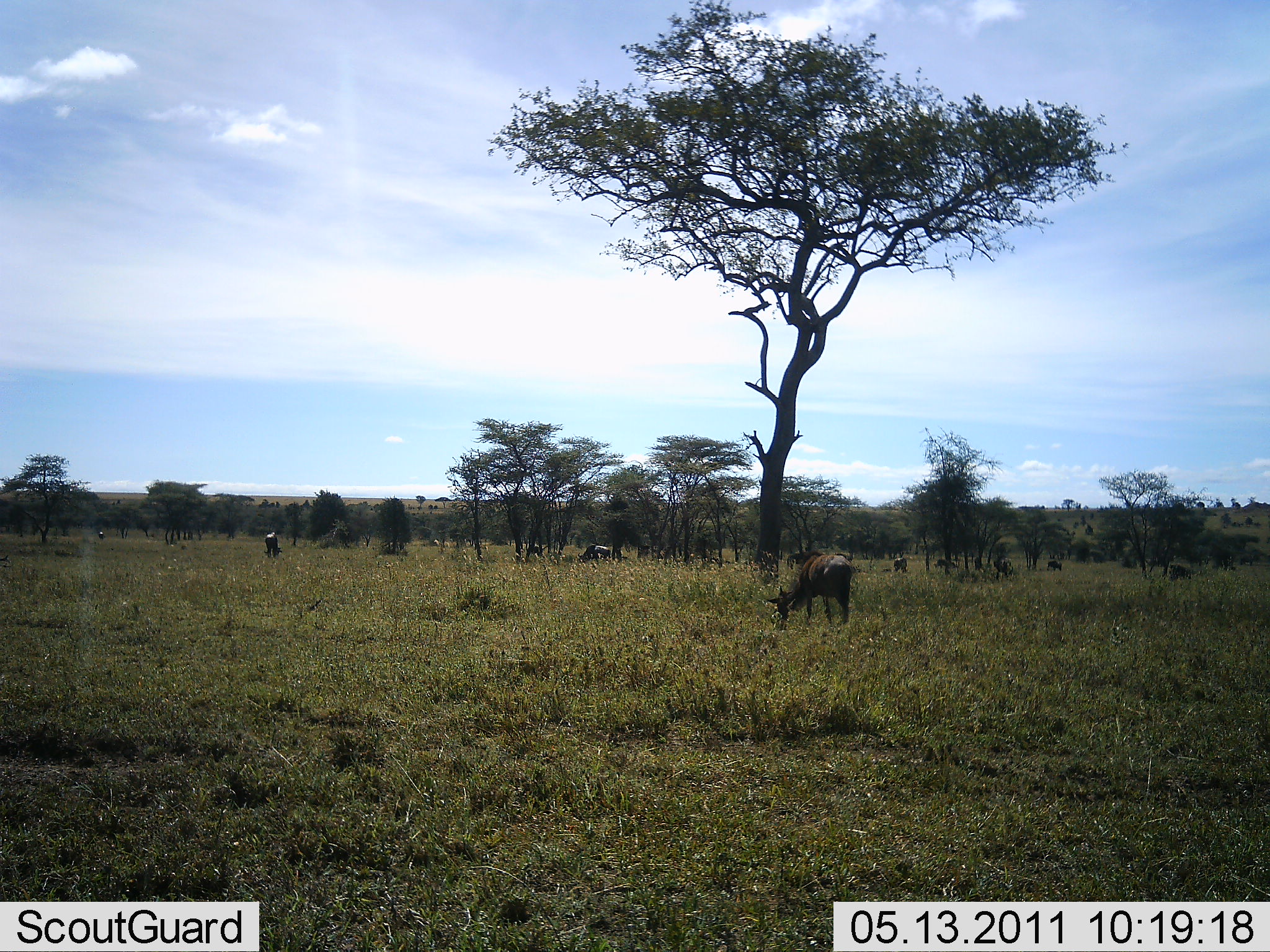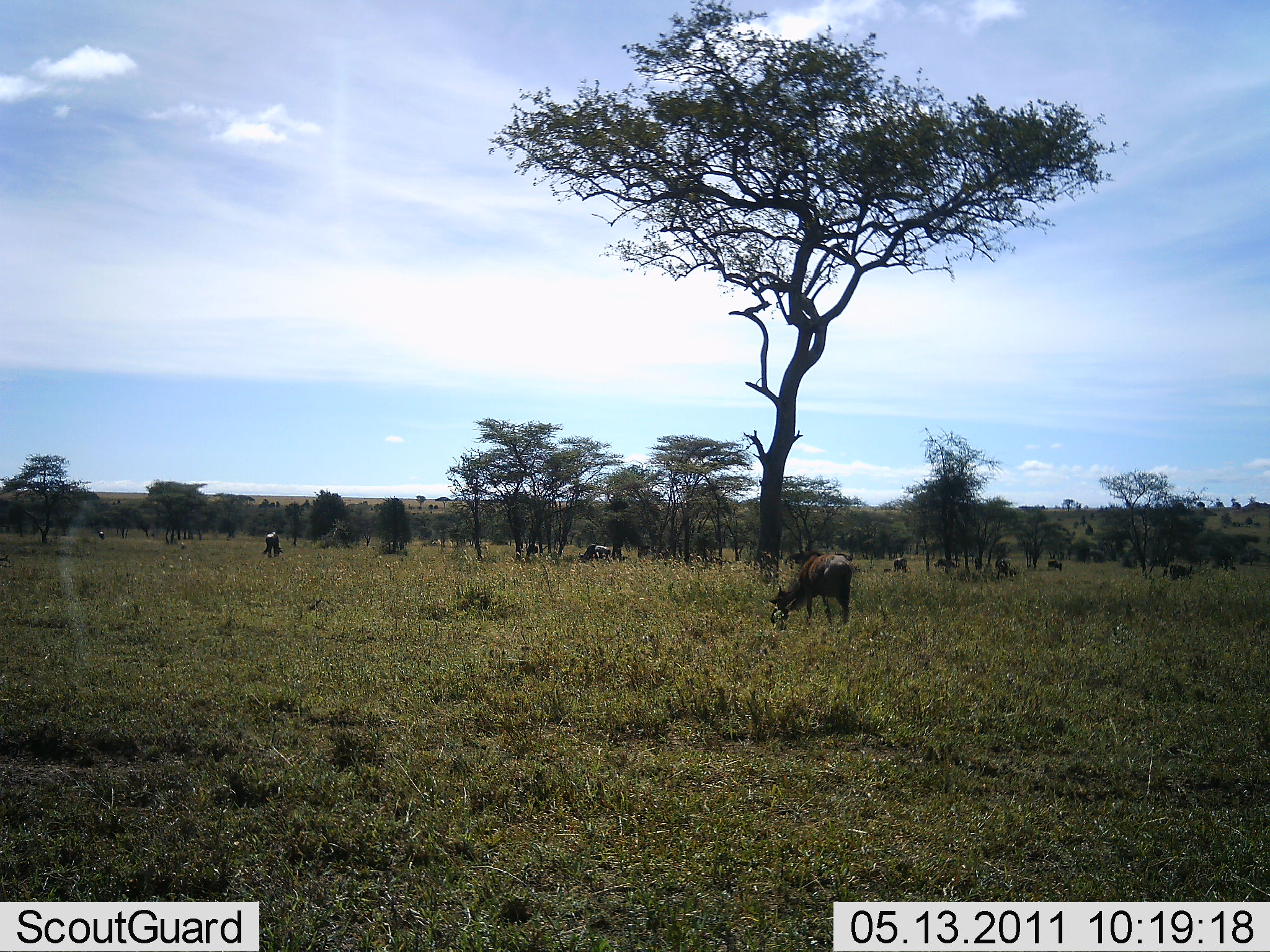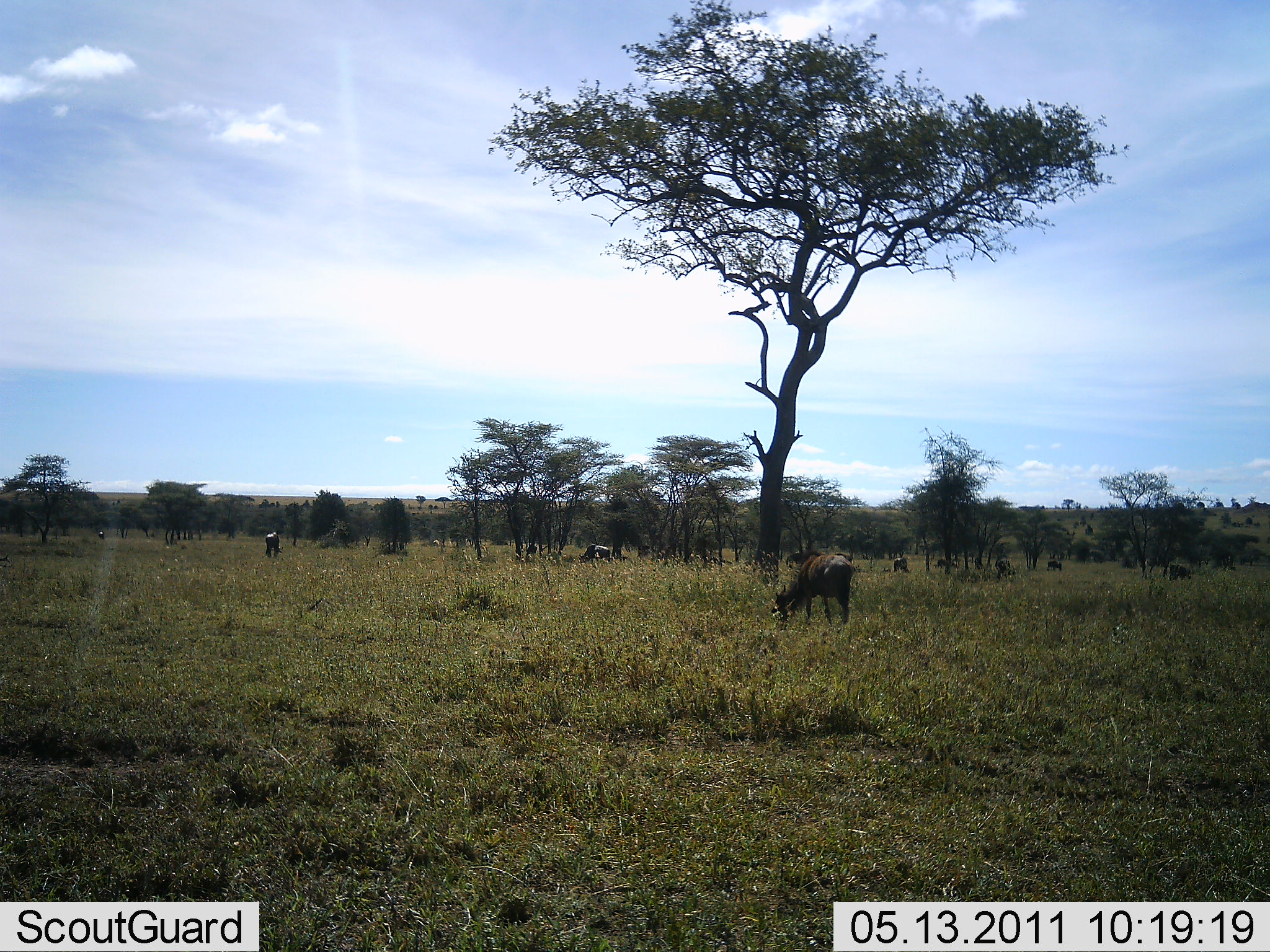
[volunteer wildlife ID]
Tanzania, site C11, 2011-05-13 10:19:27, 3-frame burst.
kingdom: Animalia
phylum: Chordata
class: Mammalia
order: Artiodactyla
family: Bovidae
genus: Connochaetes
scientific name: Connochaetes taurinus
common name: blue wildebeest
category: wildebeest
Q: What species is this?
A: Wildebeest (blue wildebeest) (Connochaetes taurinus).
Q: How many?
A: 11-50.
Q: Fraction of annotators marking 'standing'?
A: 60%.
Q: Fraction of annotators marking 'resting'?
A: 0%.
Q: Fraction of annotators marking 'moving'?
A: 0%.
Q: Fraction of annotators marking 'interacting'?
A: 0%.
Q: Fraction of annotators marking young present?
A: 0%.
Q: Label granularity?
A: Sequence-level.